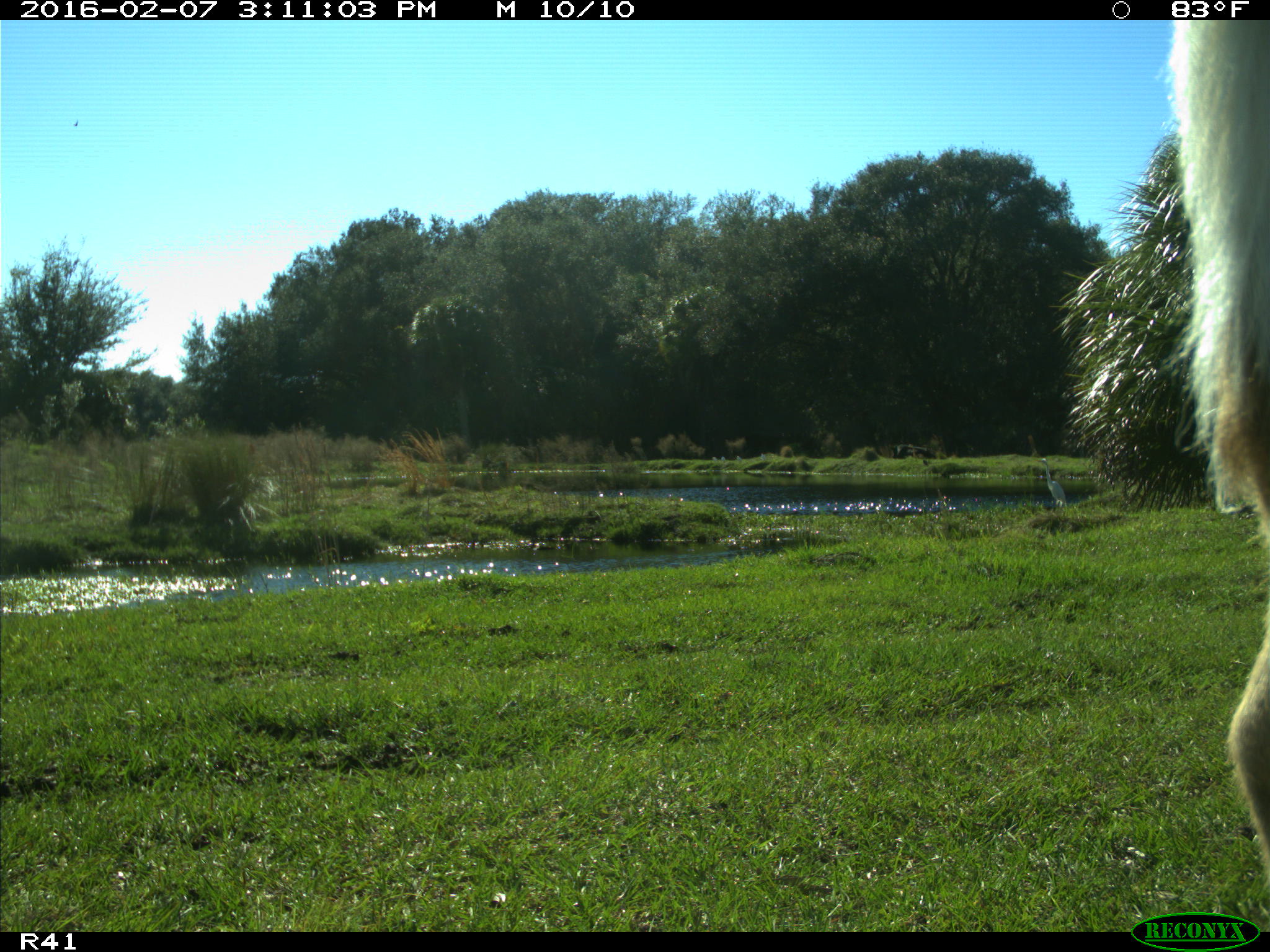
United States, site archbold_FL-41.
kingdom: Animalia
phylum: Chordata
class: Mammalia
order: Artiodactyla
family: Bovidae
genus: Bos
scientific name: Bos taurus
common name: domestic cow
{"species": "Bos taurus (domestic cow)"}